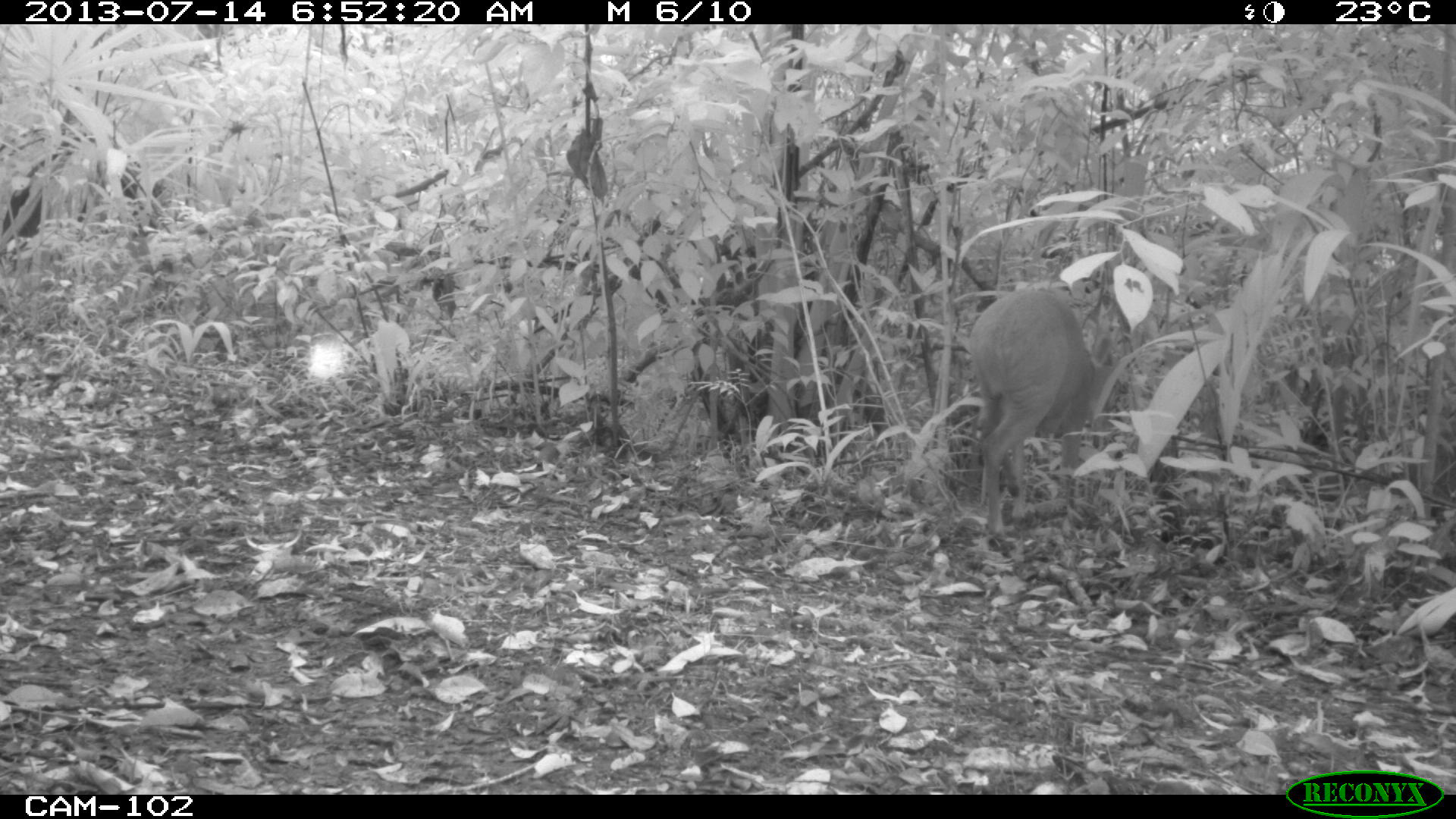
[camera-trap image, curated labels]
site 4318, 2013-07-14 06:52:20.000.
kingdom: Animalia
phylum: Chordata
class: Mammalia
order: Artiodactyla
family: Cervidae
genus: Mazama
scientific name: Mazama temama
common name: central american red brocket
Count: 1.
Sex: male.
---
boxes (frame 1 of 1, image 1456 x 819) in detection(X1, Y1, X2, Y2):
mazama temama: detection(968, 286, 1122, 537)